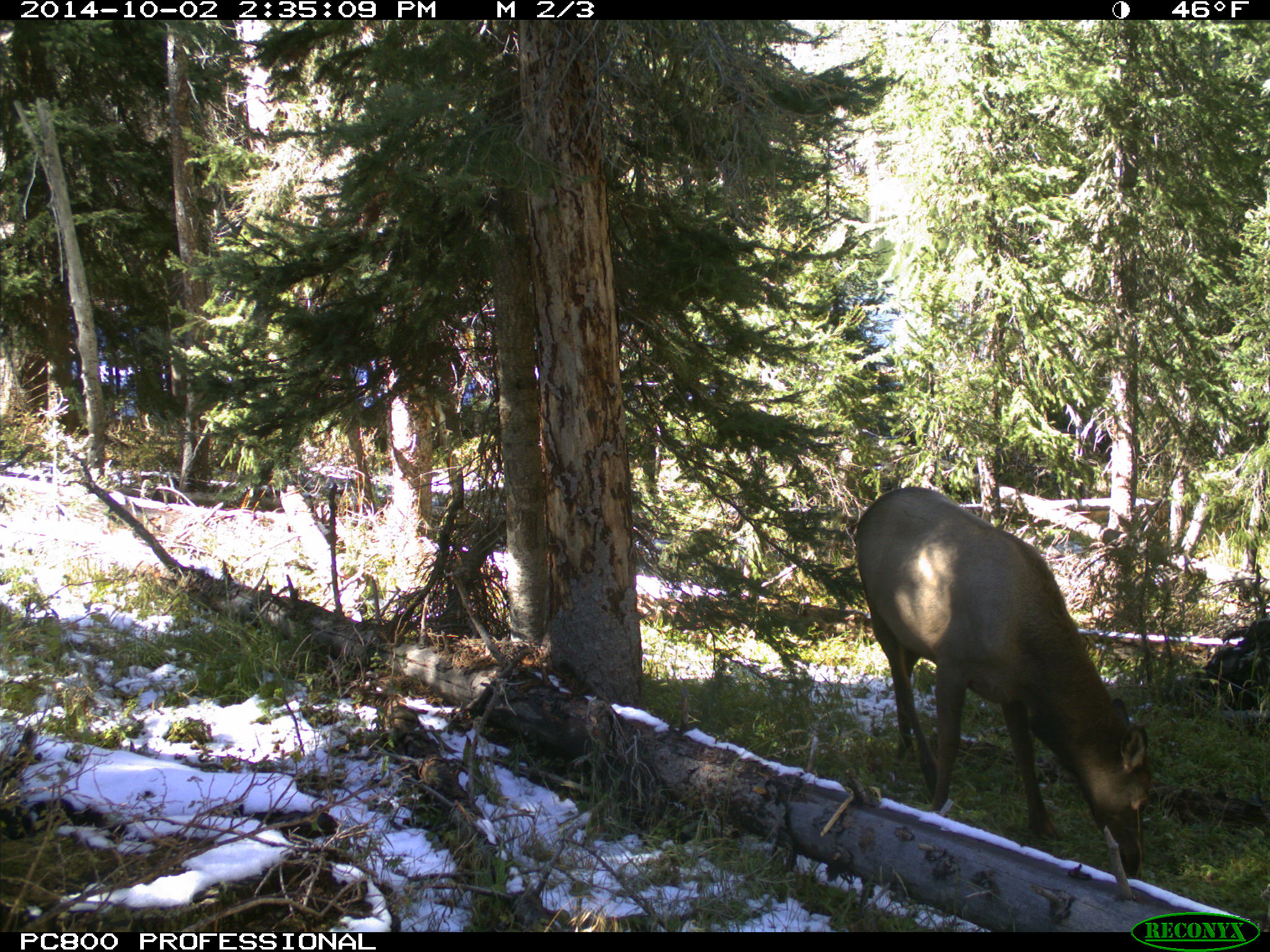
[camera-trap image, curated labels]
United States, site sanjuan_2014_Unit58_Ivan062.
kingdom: Animalia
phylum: Chordata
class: Mammalia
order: Artiodactyla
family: Cervidae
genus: Cervus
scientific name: Cervus elaphus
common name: red deer